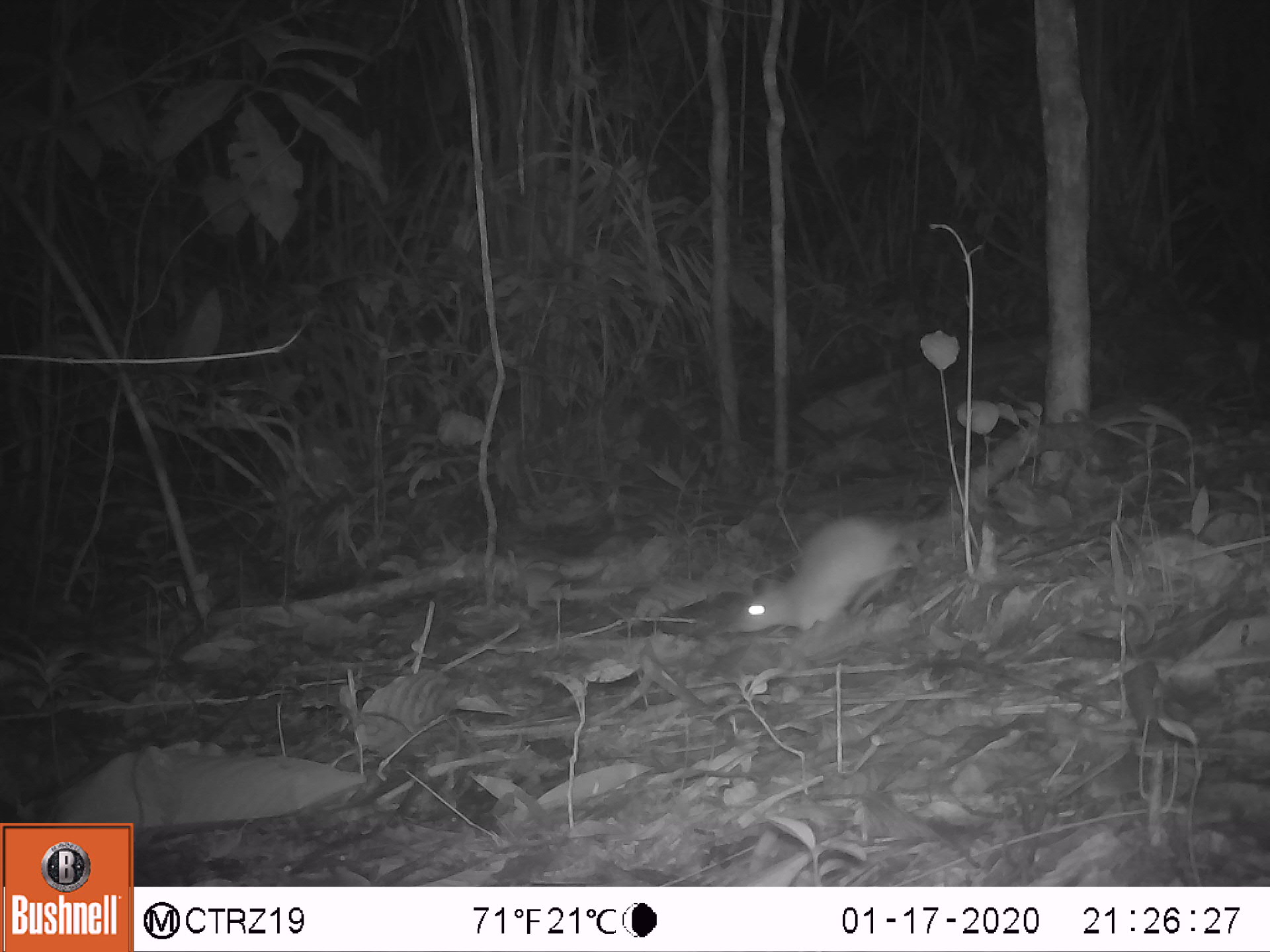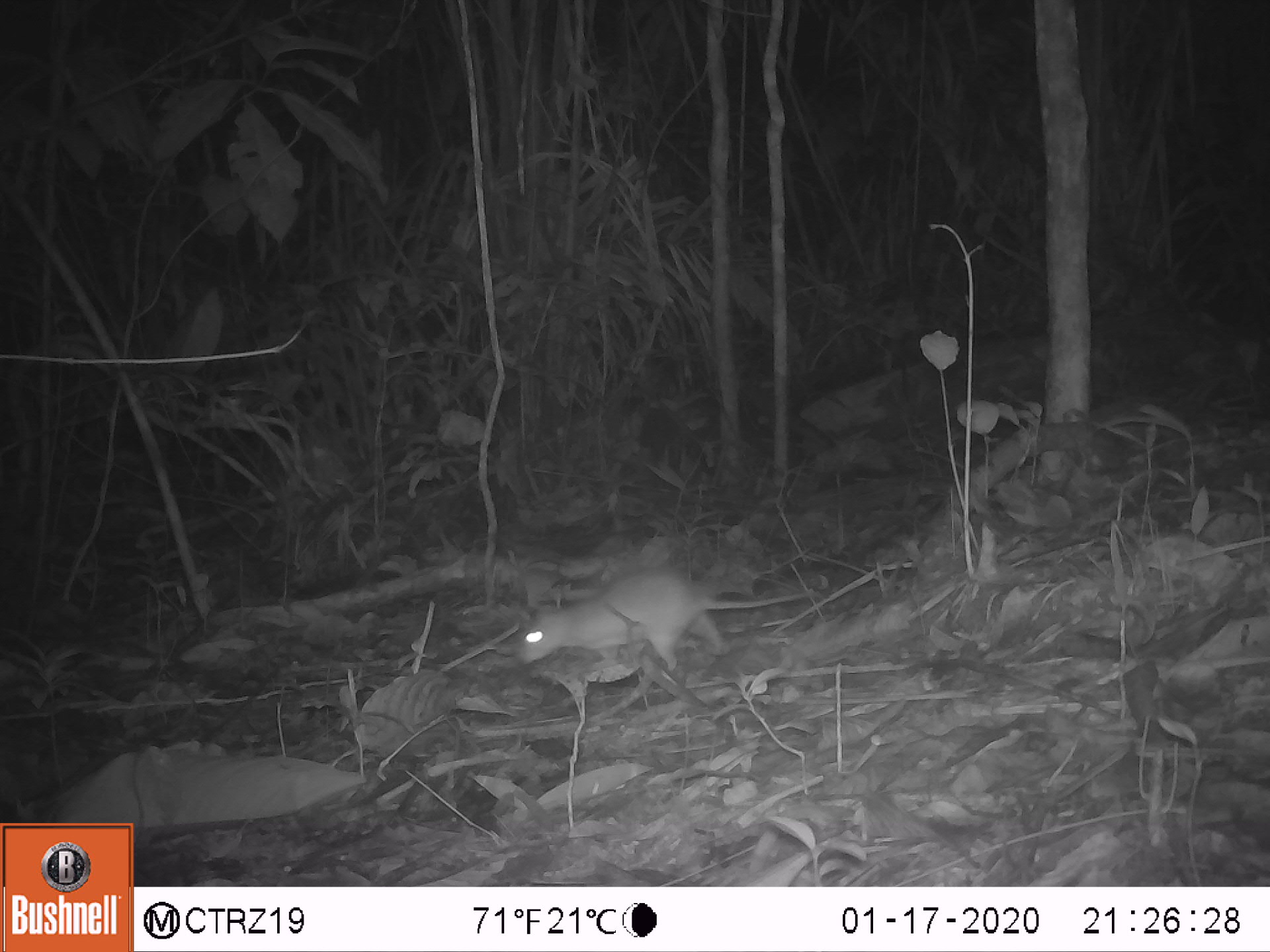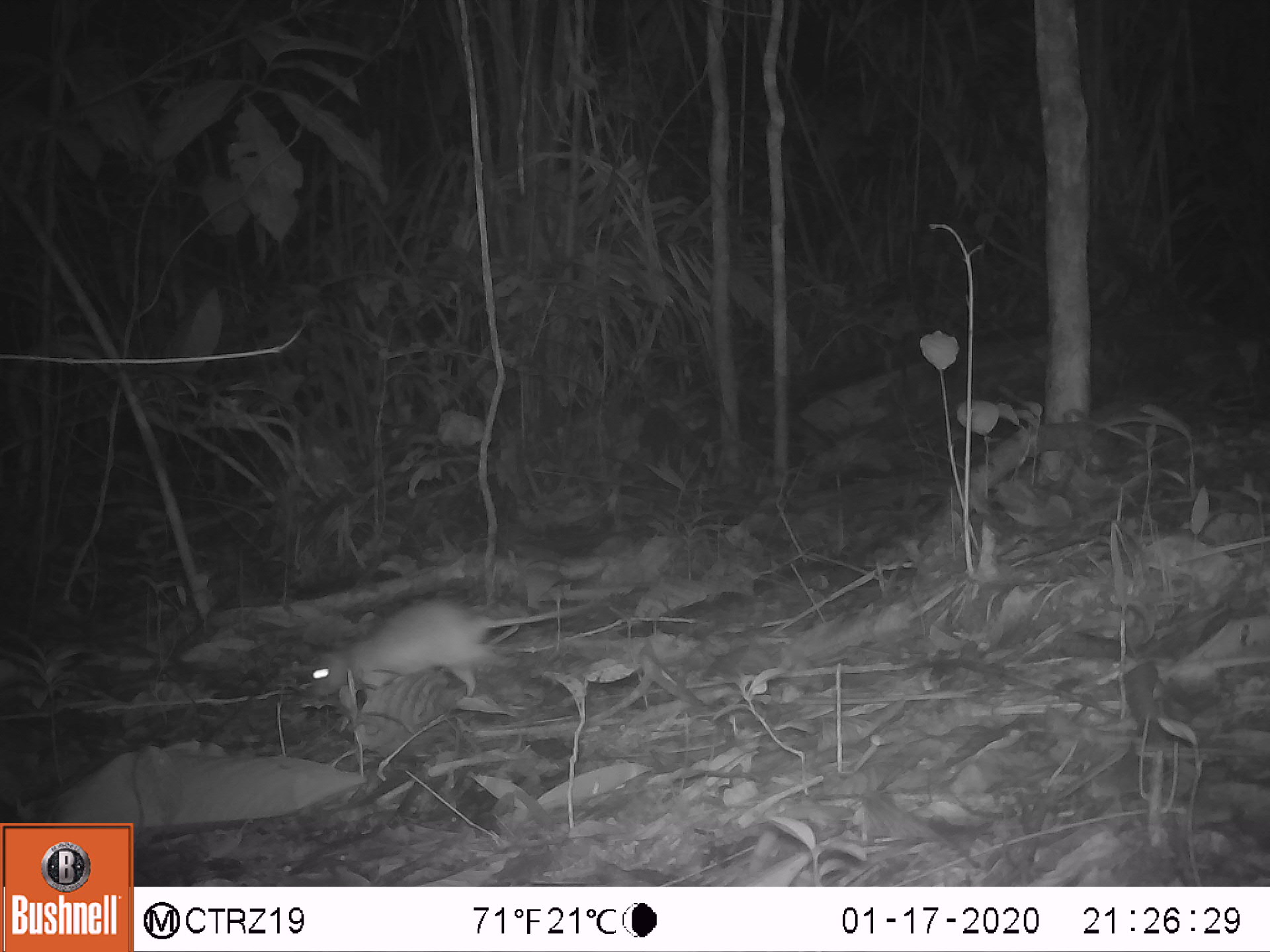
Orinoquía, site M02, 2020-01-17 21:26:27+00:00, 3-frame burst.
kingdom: Animalia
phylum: Chordata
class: Mammalia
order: Rodentia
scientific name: Rodentia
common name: rodent